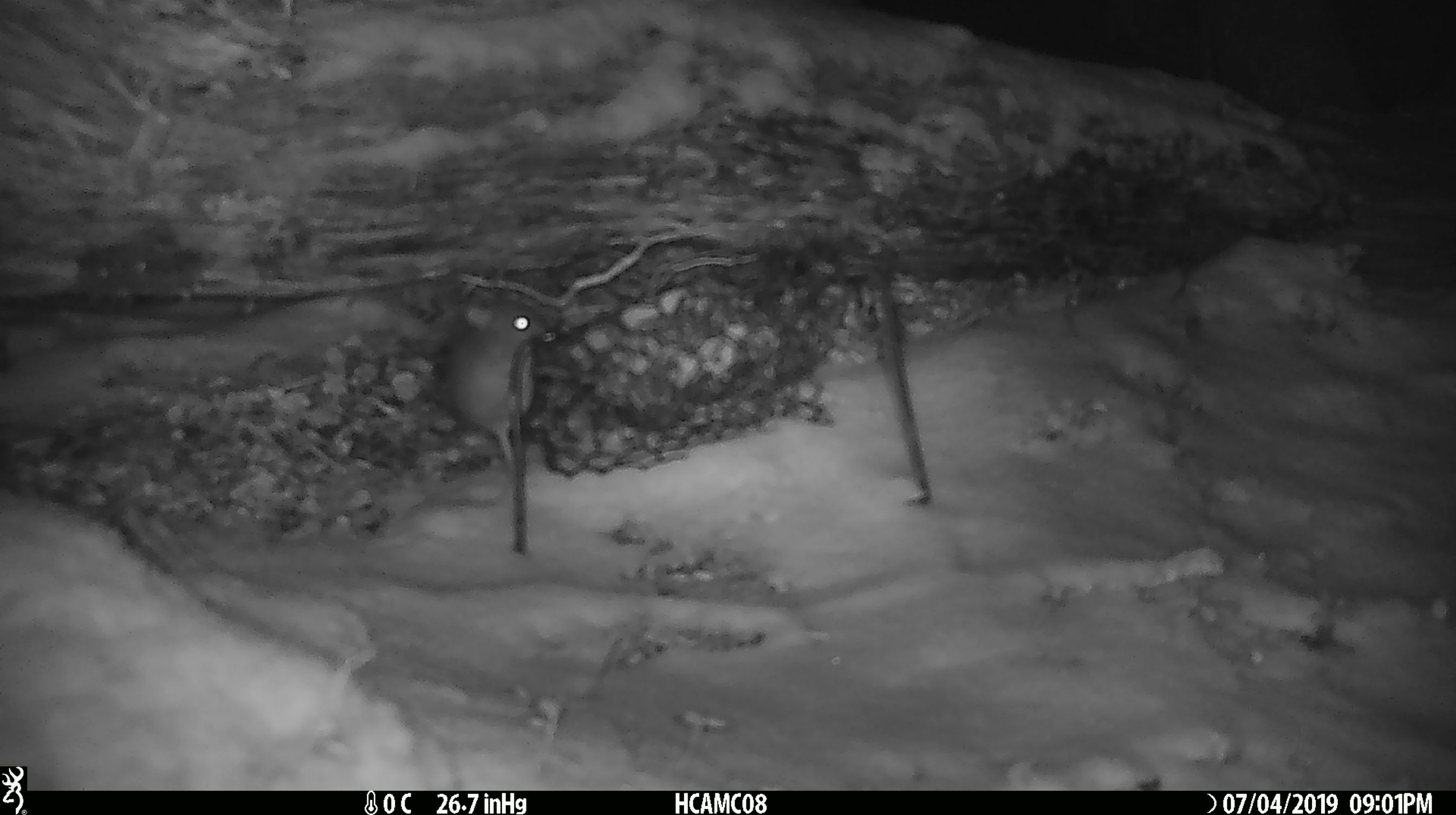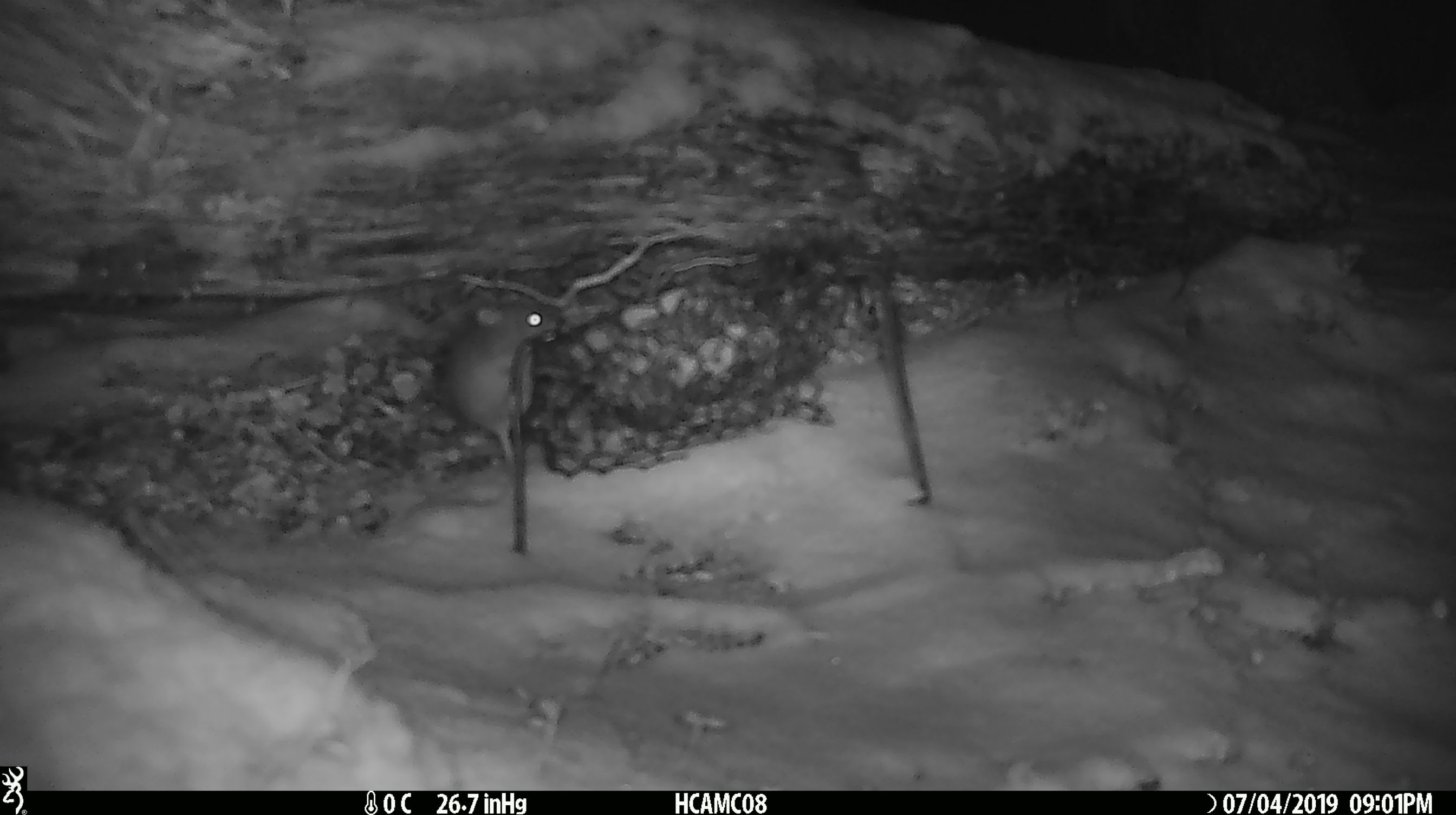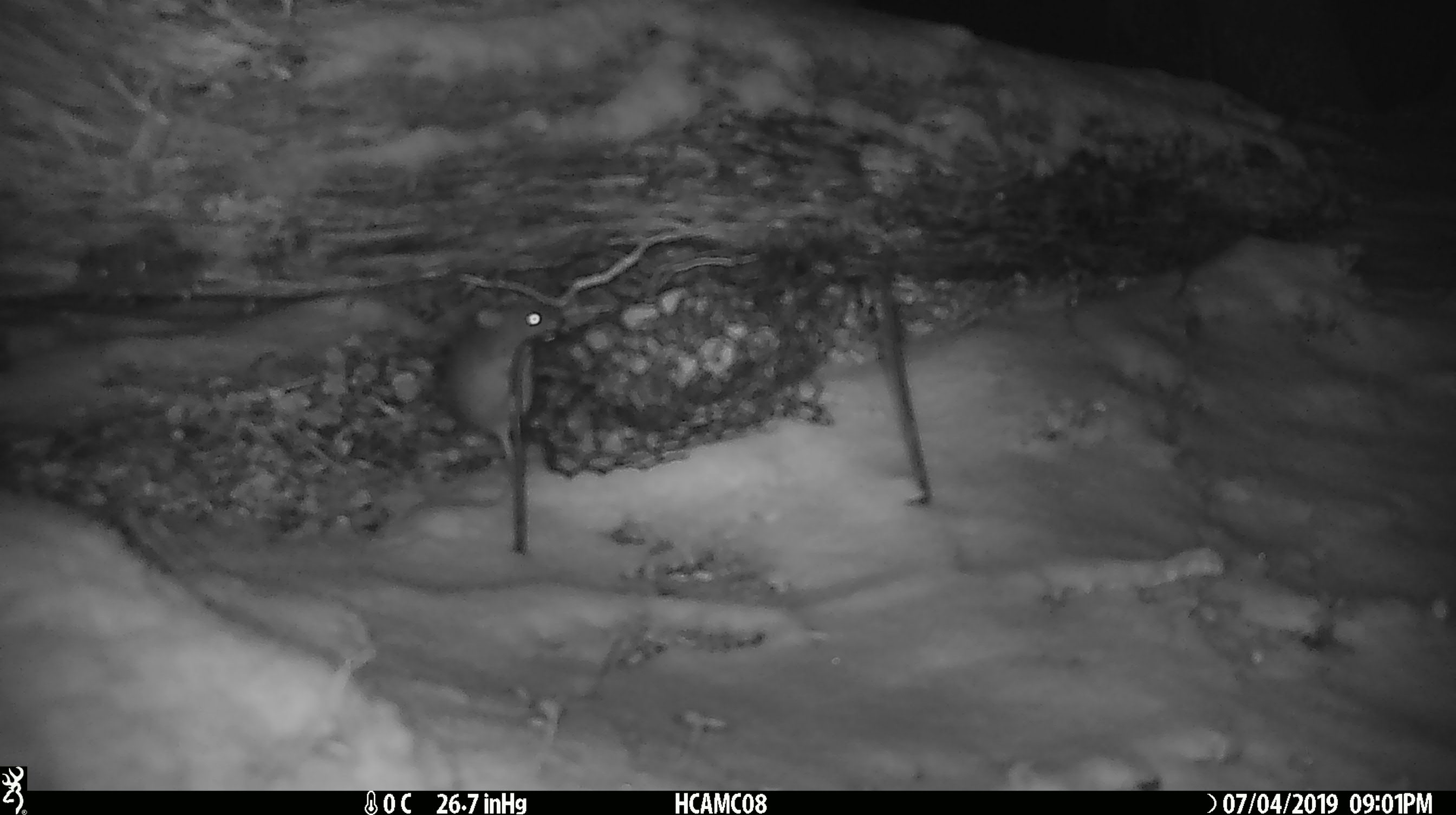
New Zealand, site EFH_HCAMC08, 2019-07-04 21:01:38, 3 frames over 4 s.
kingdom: Animalia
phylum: Chordata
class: Mammalia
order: Rodentia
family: Muridae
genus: Mus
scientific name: Mus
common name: mouse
Mouse (Mus).